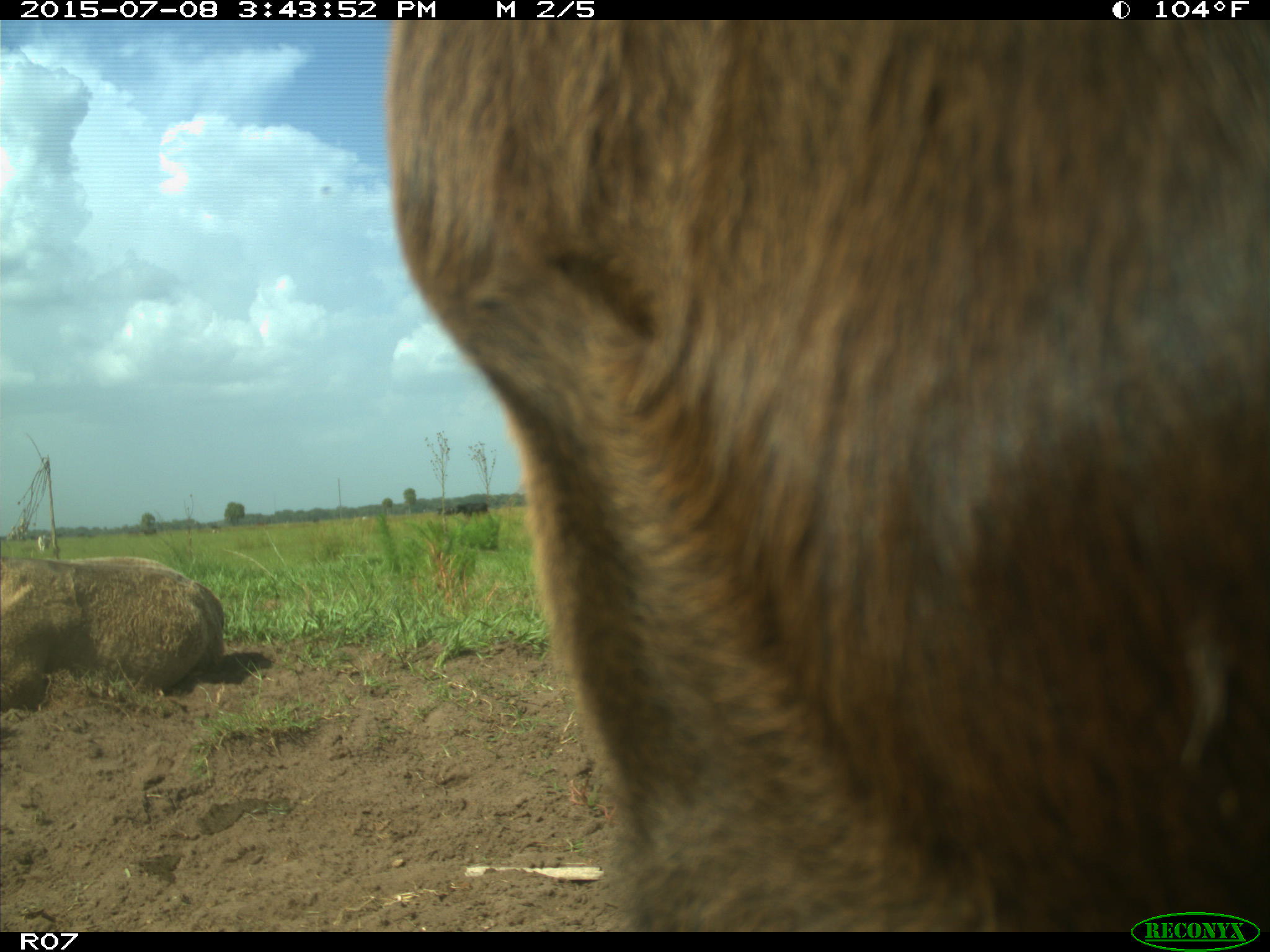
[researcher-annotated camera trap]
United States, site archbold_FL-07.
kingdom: Animalia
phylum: Chordata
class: Mammalia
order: Artiodactyla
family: Bovidae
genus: Bos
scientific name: Bos taurus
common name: domestic cow